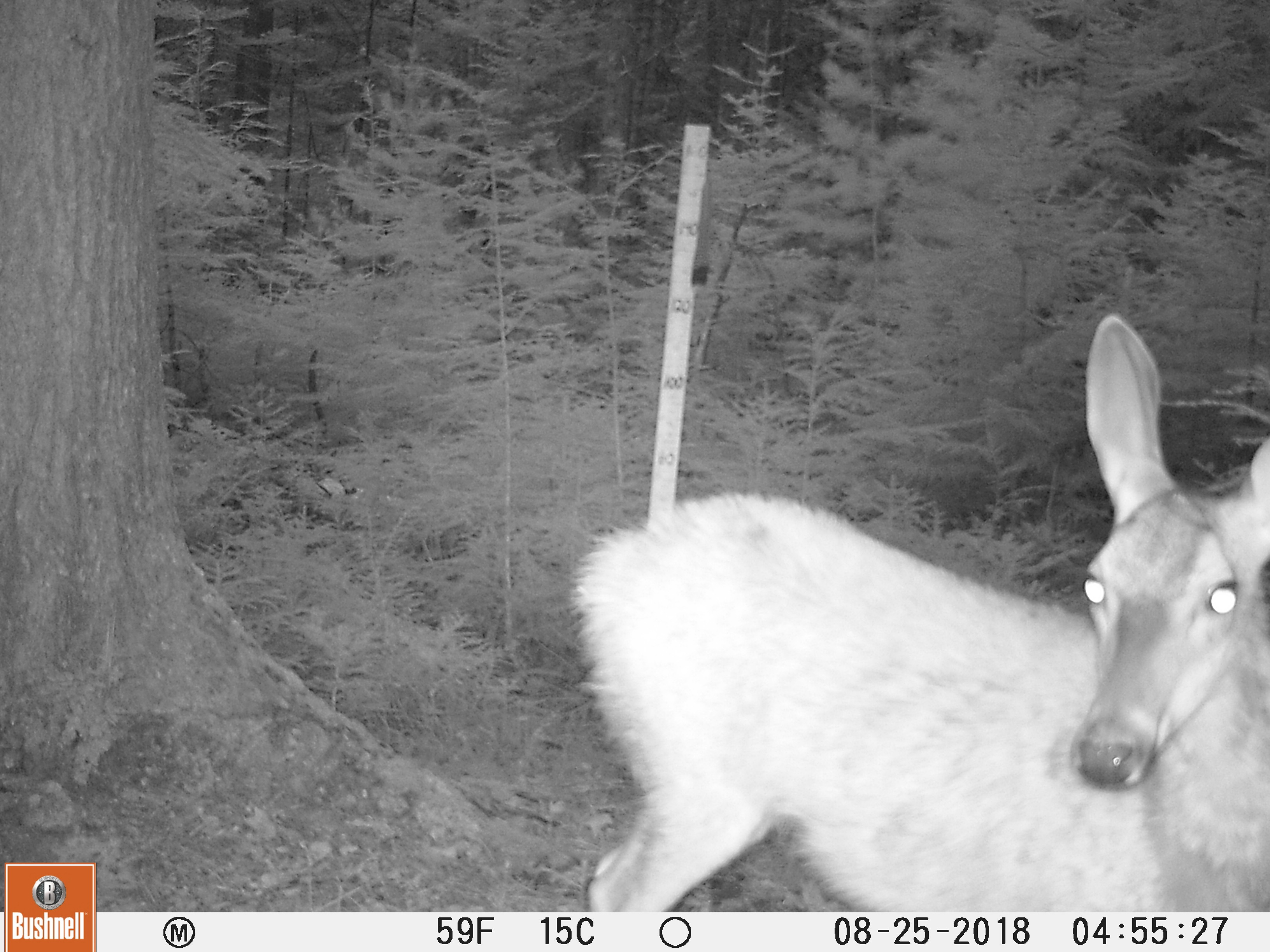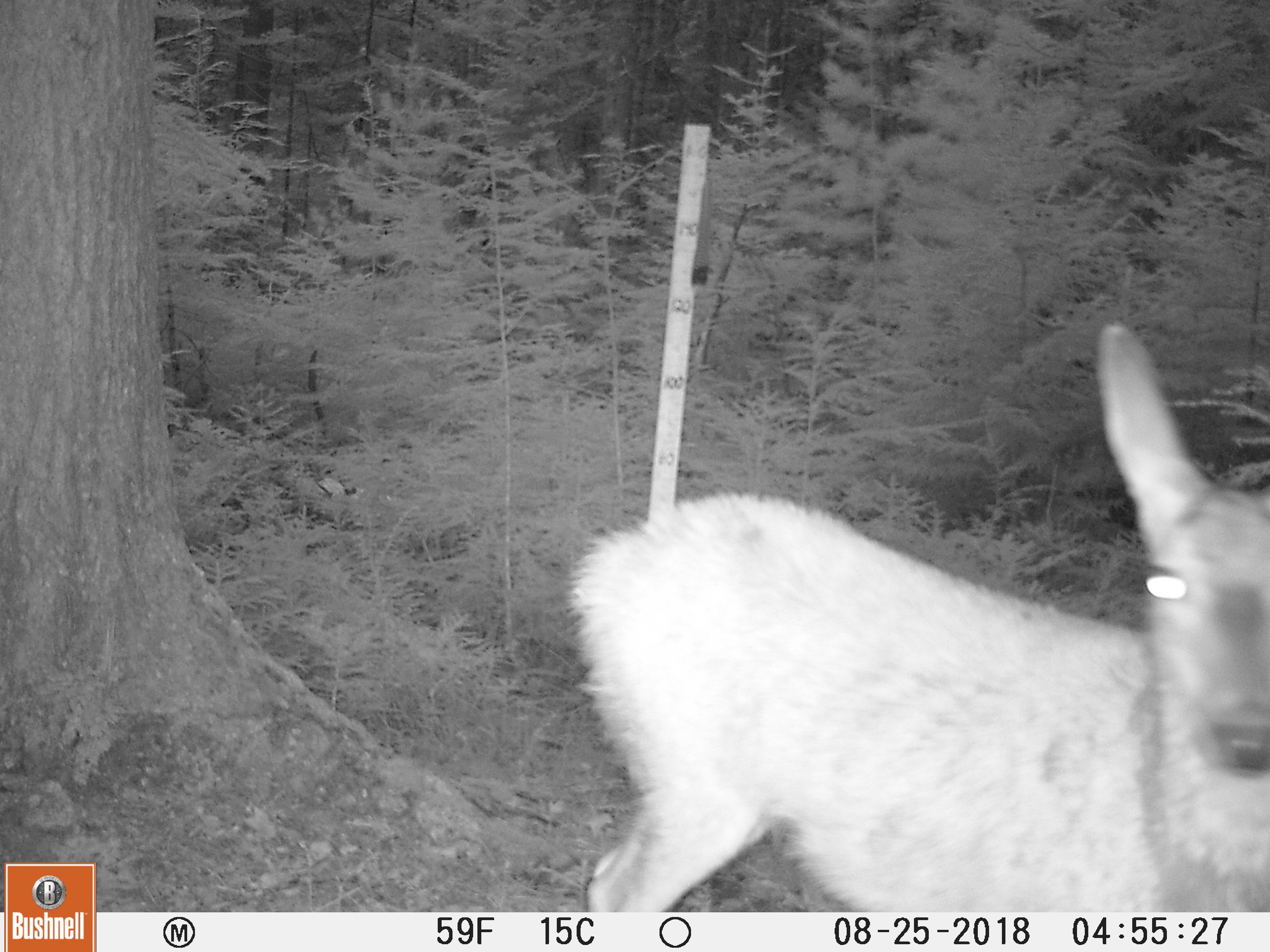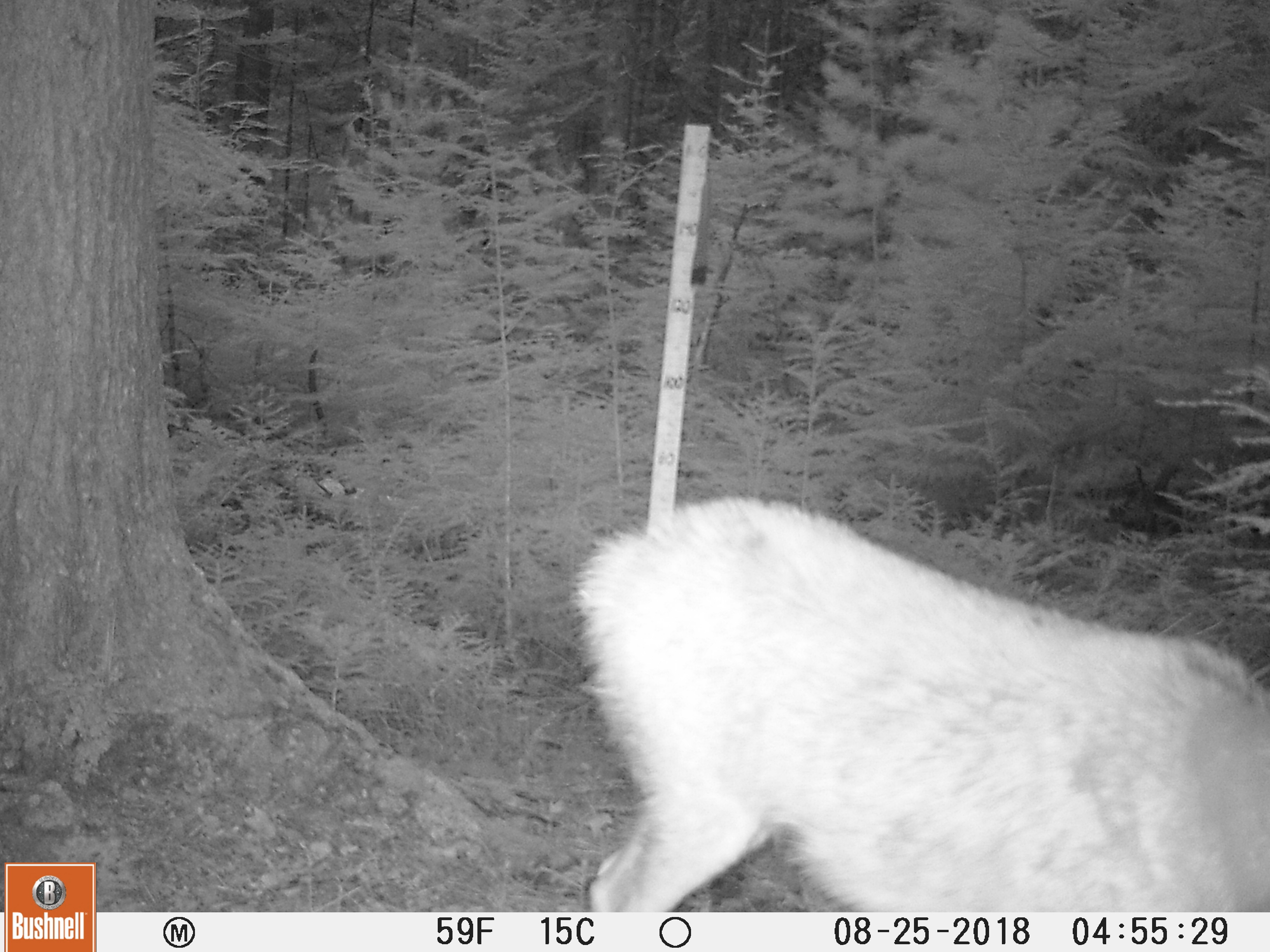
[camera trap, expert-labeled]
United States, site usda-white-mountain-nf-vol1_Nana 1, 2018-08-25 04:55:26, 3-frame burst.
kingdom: Animalia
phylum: Chordata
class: Mammalia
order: Artiodactyla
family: Cervidae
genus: Odocoileus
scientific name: Odocoileus virginianus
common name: white-tailed deer